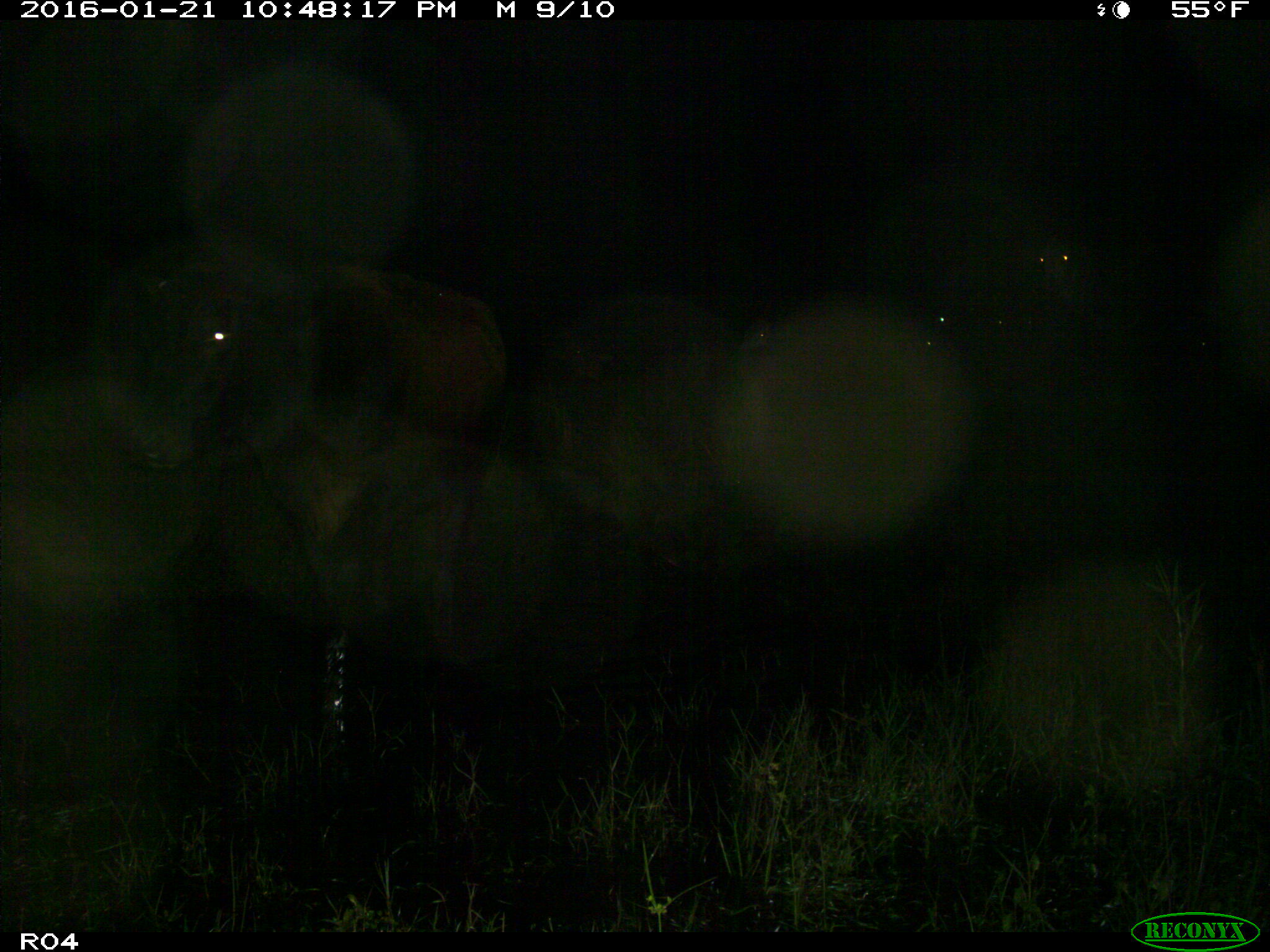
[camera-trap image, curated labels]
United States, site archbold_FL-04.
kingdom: Animalia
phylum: Chordata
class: Mammalia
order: Artiodactyla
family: Bovidae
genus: Bos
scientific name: Bos taurus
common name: domestic cow